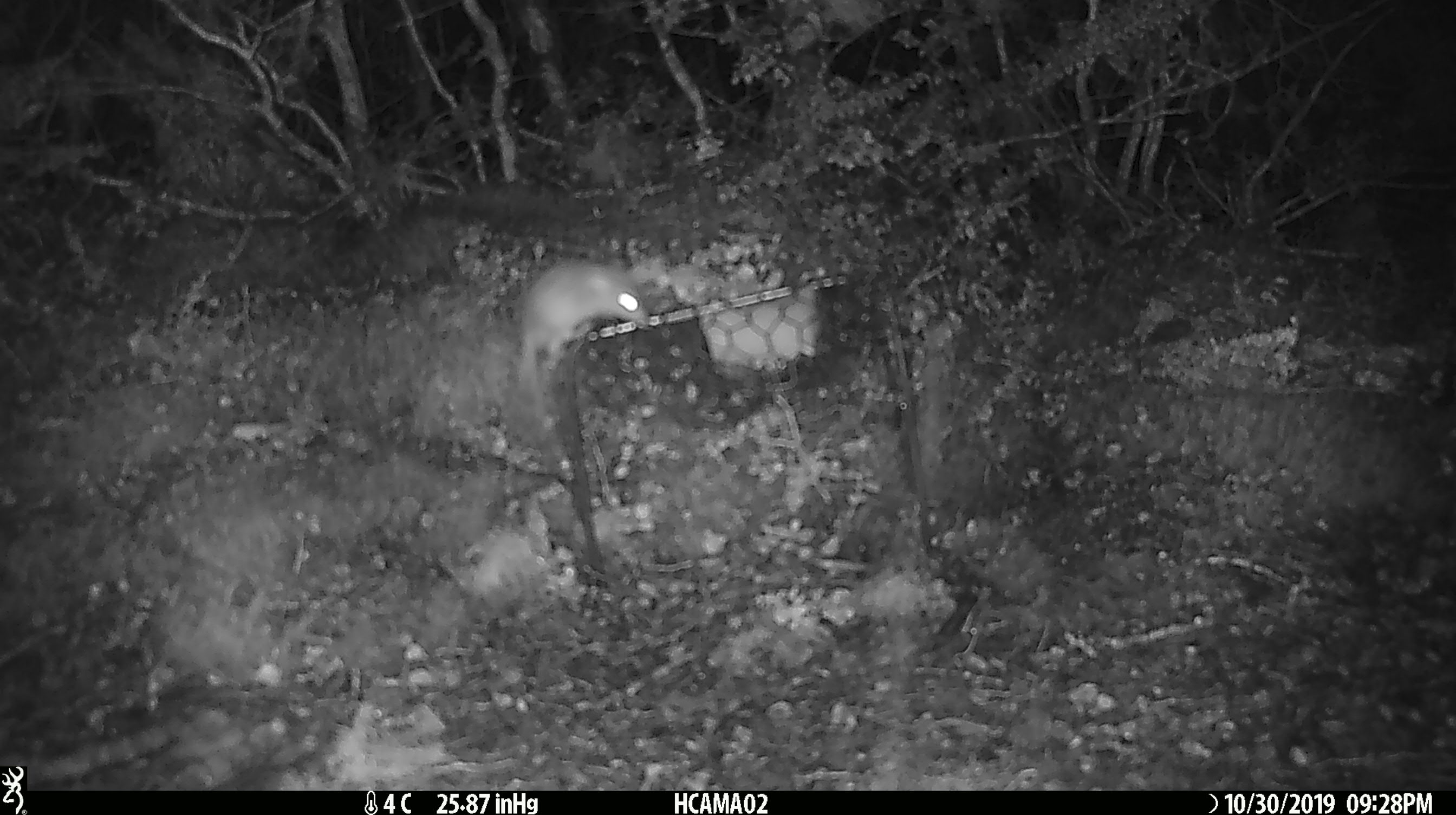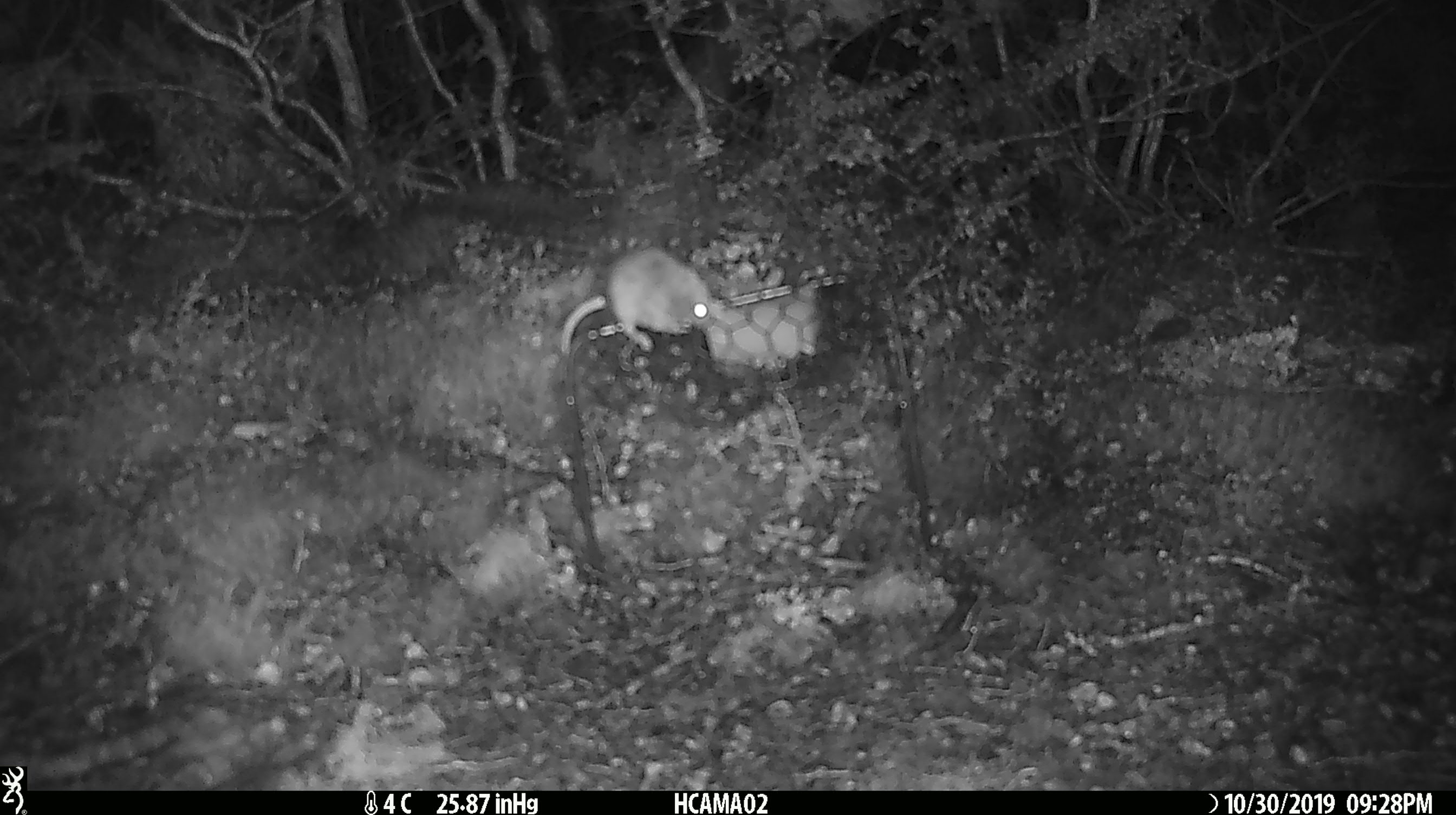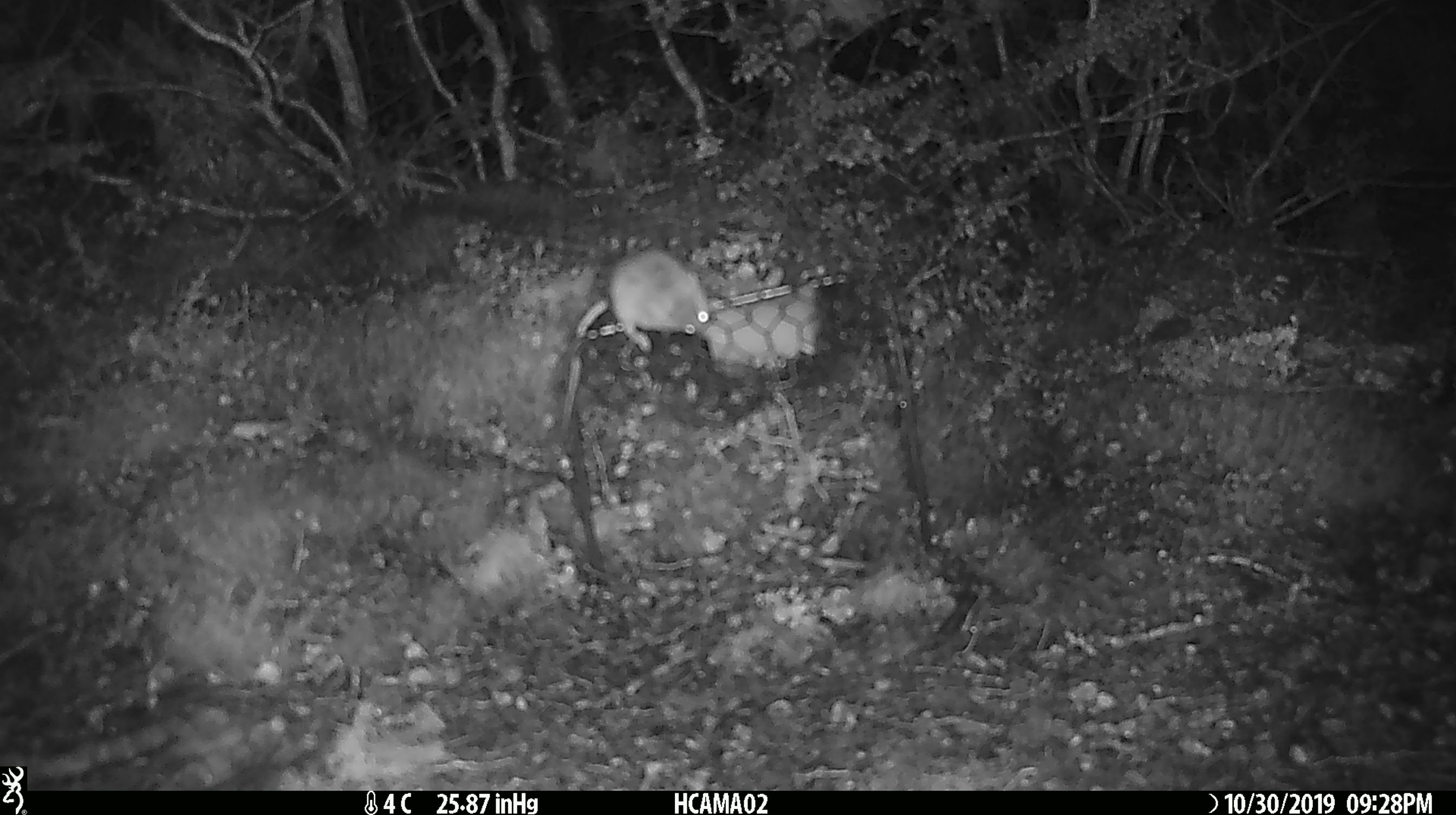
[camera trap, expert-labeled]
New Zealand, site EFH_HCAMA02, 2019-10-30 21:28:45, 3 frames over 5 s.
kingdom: Animalia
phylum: Chordata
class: Mammalia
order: Rodentia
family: Muridae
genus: Mus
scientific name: Mus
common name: mouse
Mouse (Mus).